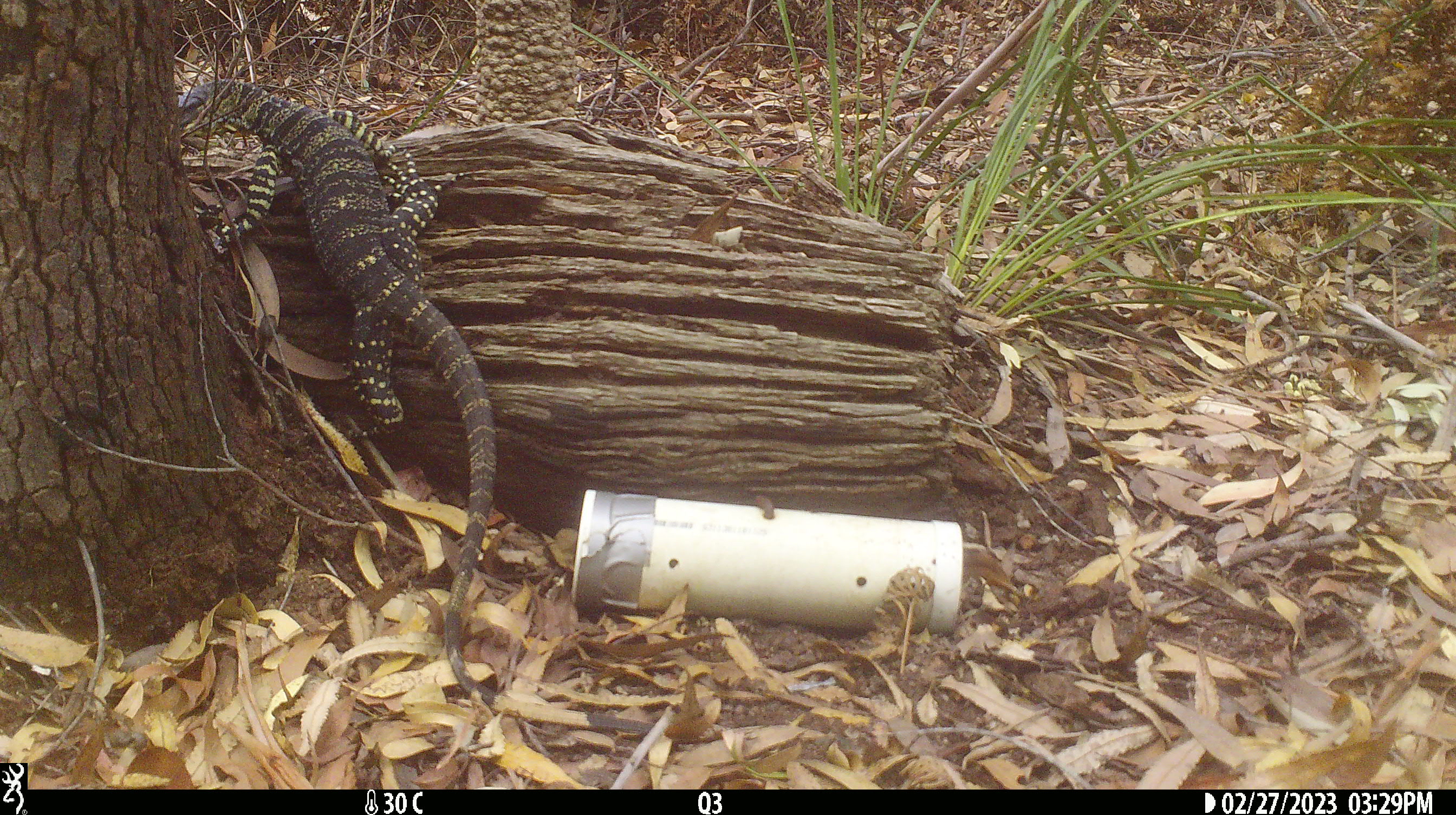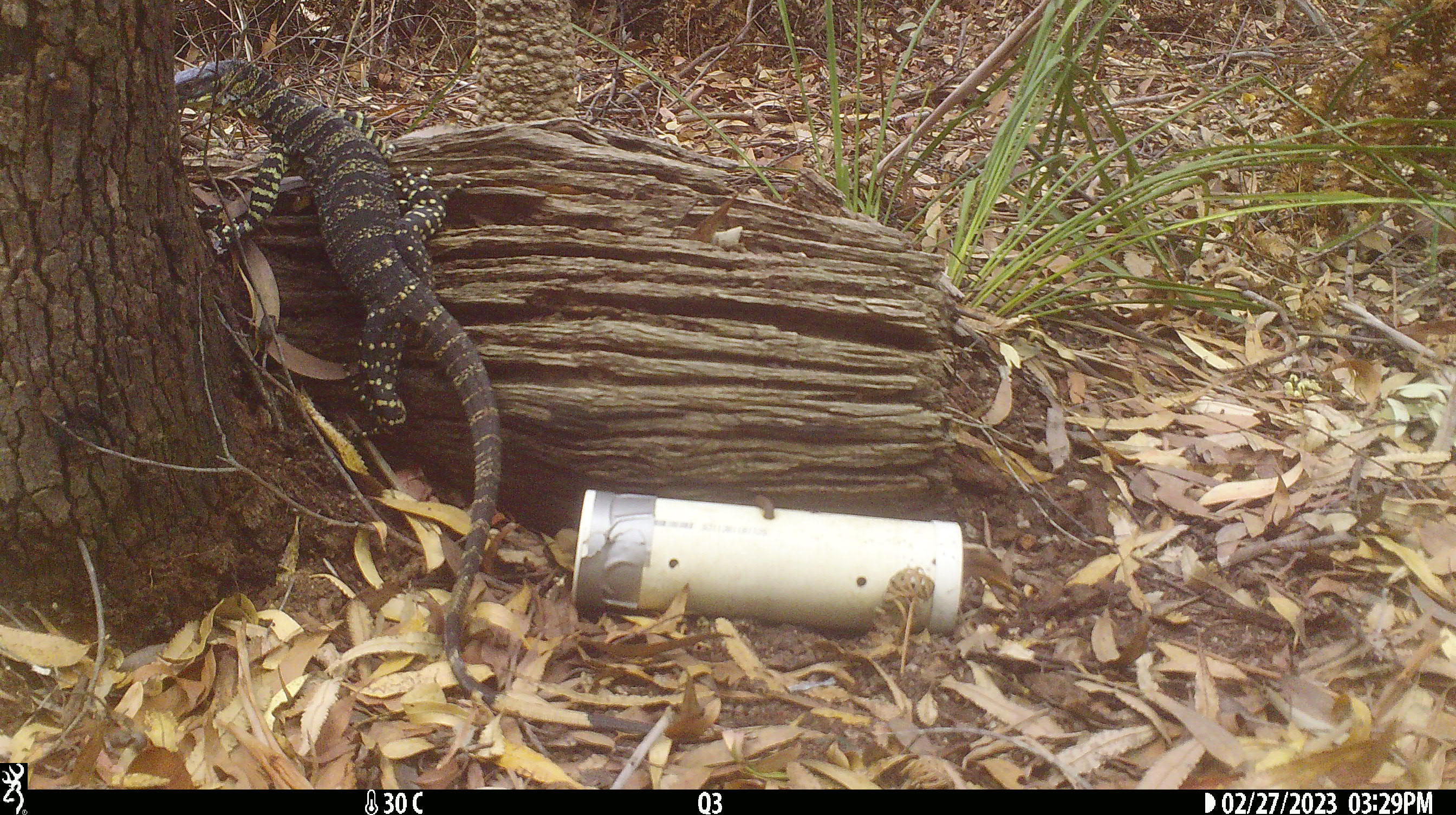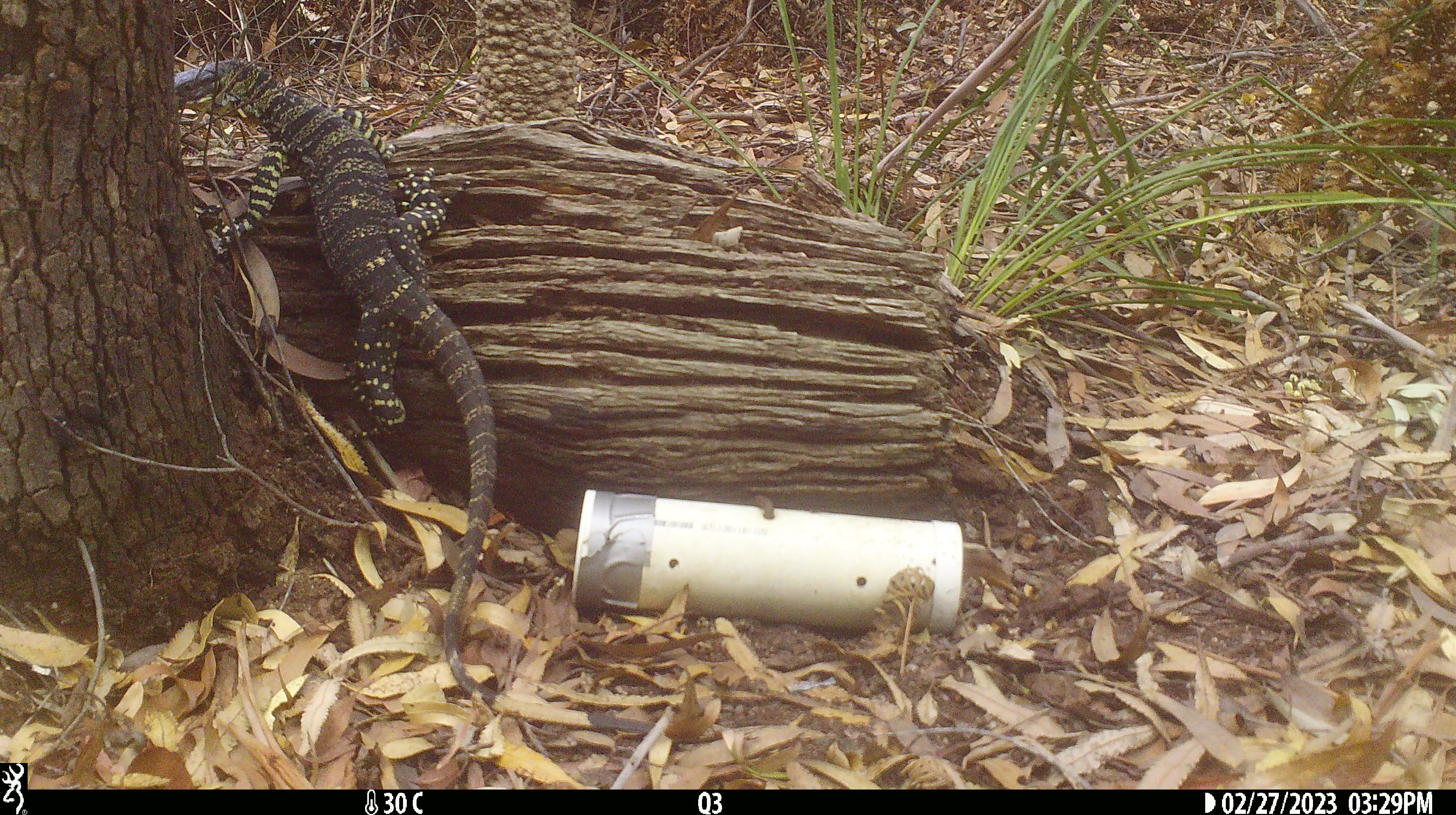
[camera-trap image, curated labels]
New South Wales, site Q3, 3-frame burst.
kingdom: Animalia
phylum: Chordata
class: Reptilia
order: Squamata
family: Varanidae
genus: Varanus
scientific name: Varanus varius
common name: lace monitor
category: goanna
Goanna (lace monitor) (Varanus varius).